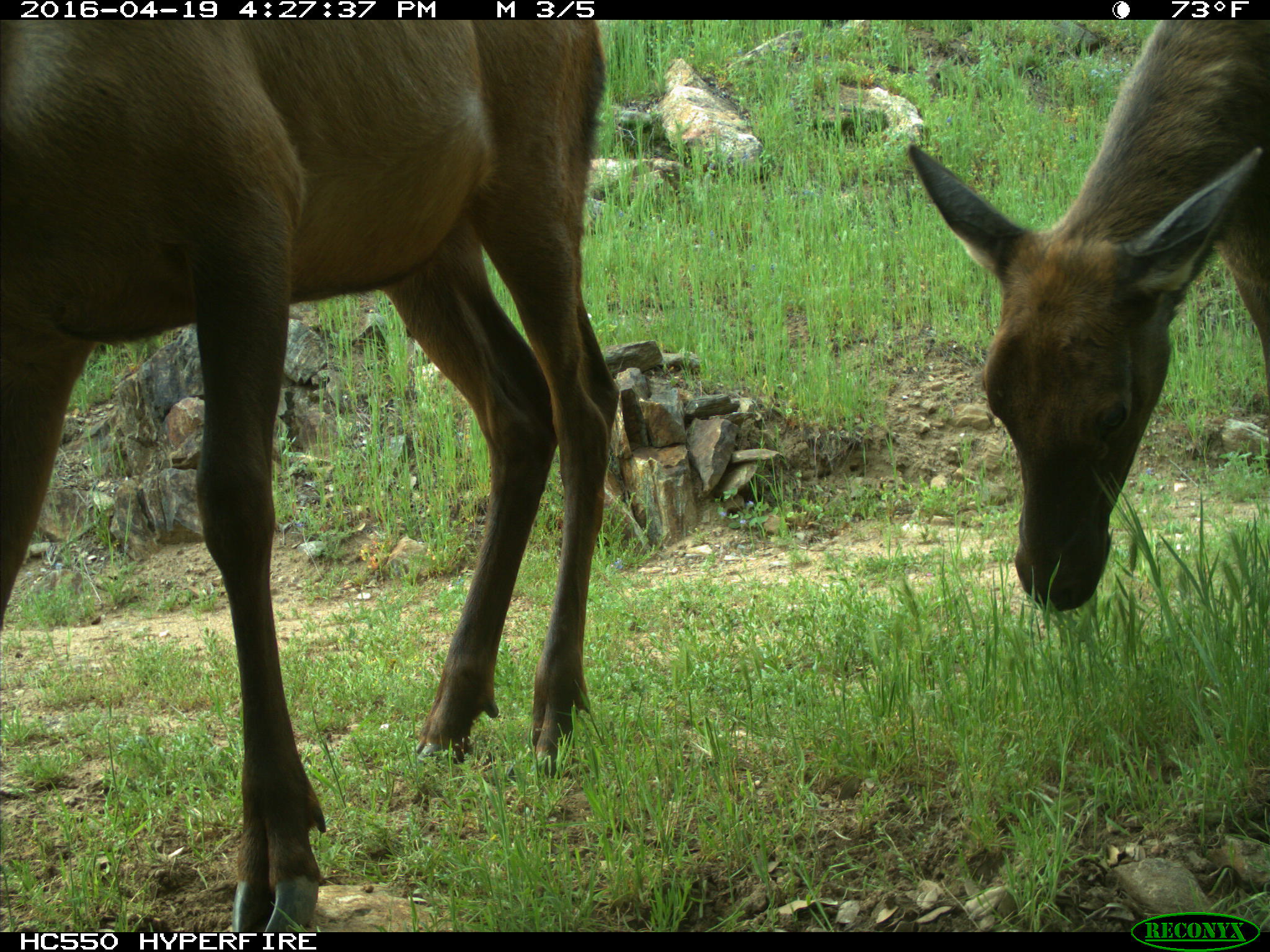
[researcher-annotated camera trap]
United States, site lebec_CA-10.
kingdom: Animalia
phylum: Chordata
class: Mammalia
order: Artiodactyla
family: Cervidae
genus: Cervus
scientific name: Cervus canadensis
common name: elk